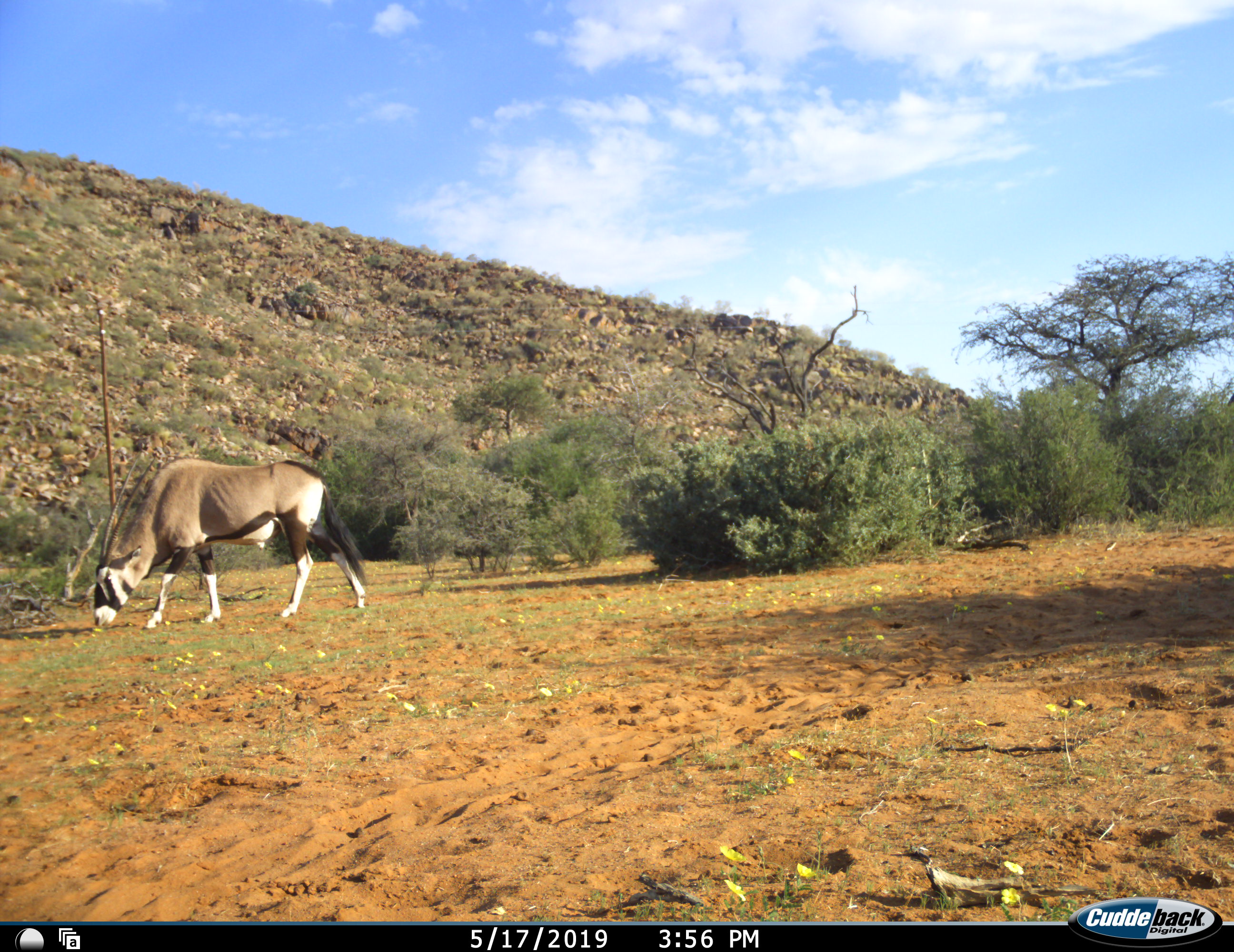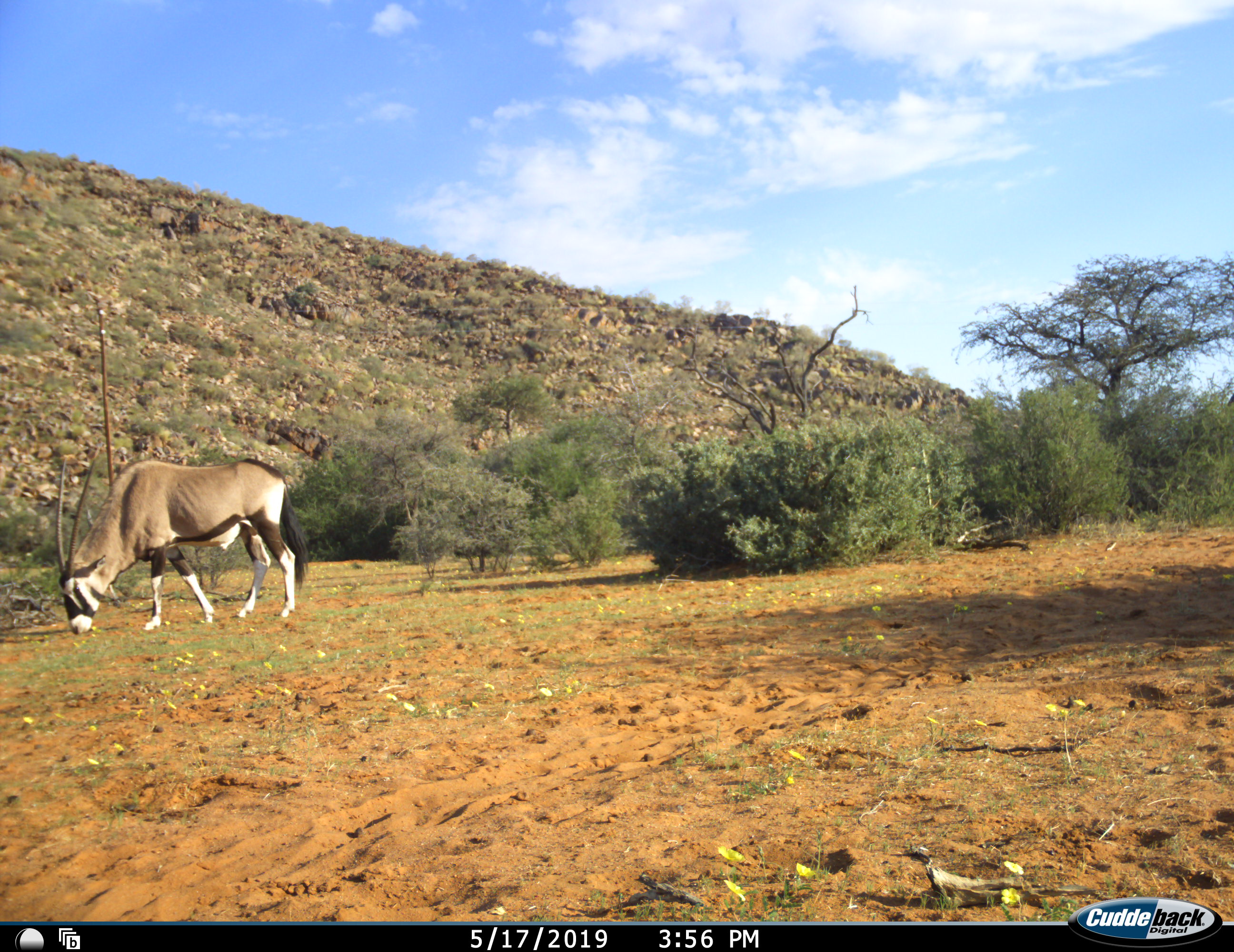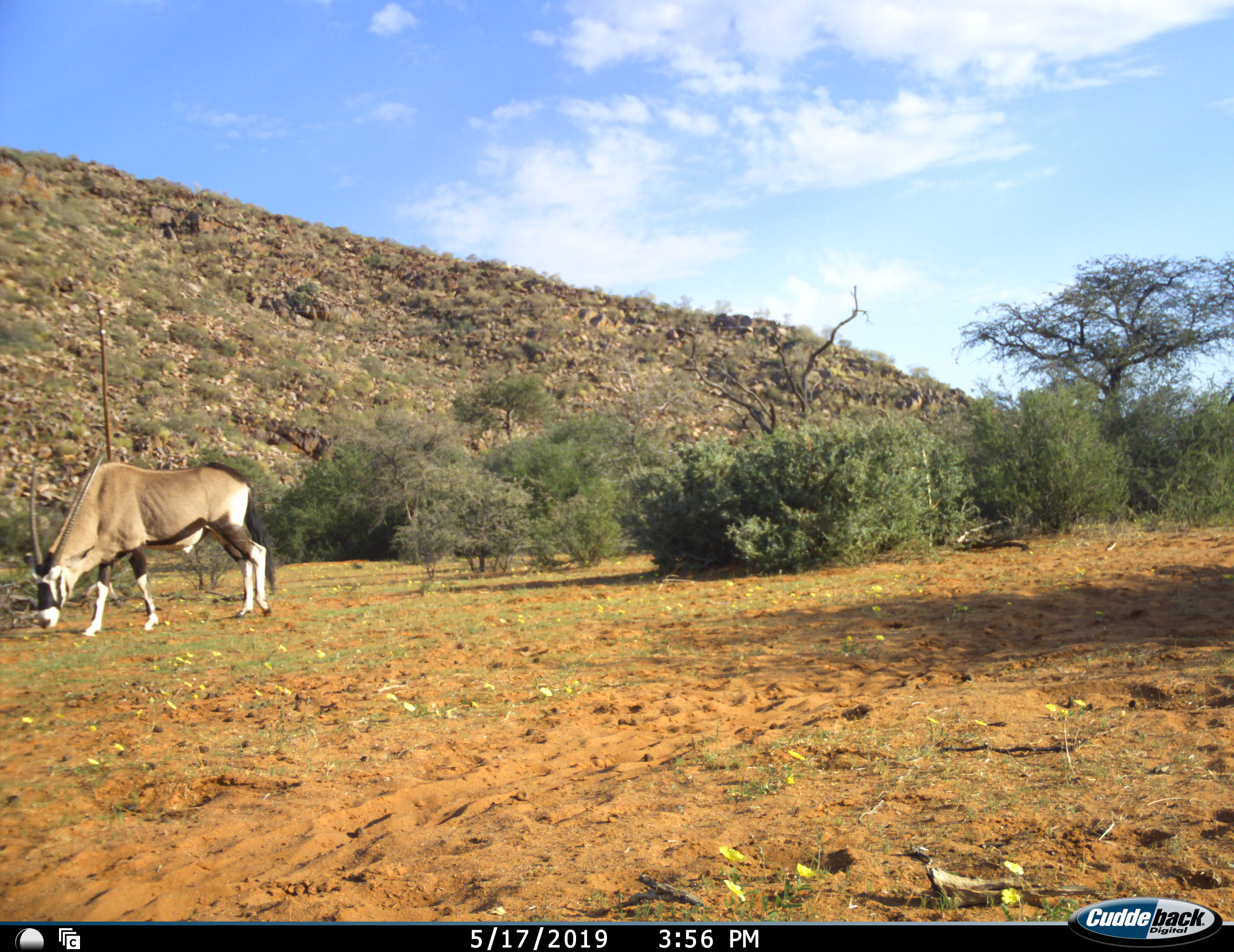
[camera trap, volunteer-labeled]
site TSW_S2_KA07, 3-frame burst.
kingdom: Animalia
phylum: Chordata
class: Mammalia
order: Artiodactyla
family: Bovidae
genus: Oryx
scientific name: Oryx gazella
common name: gemsbok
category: oryx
Oryx (gemsbok) (Oryx gazella), count 1. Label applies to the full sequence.